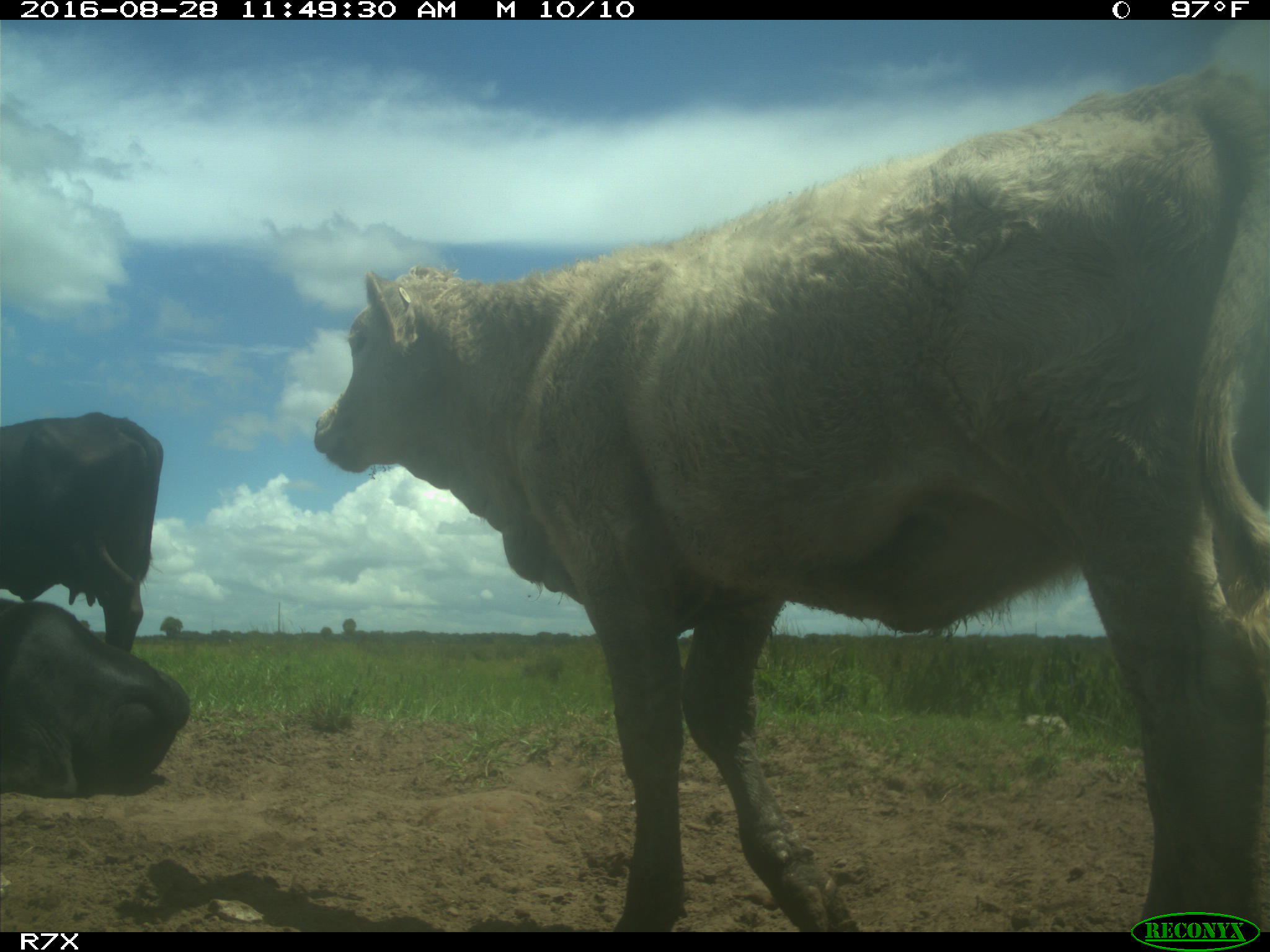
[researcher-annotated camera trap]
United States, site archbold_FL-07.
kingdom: Animalia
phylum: Chordata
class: Mammalia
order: Artiodactyla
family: Bovidae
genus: Bos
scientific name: Bos taurus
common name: domestic cow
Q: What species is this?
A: Bos taurus (domestic cow).